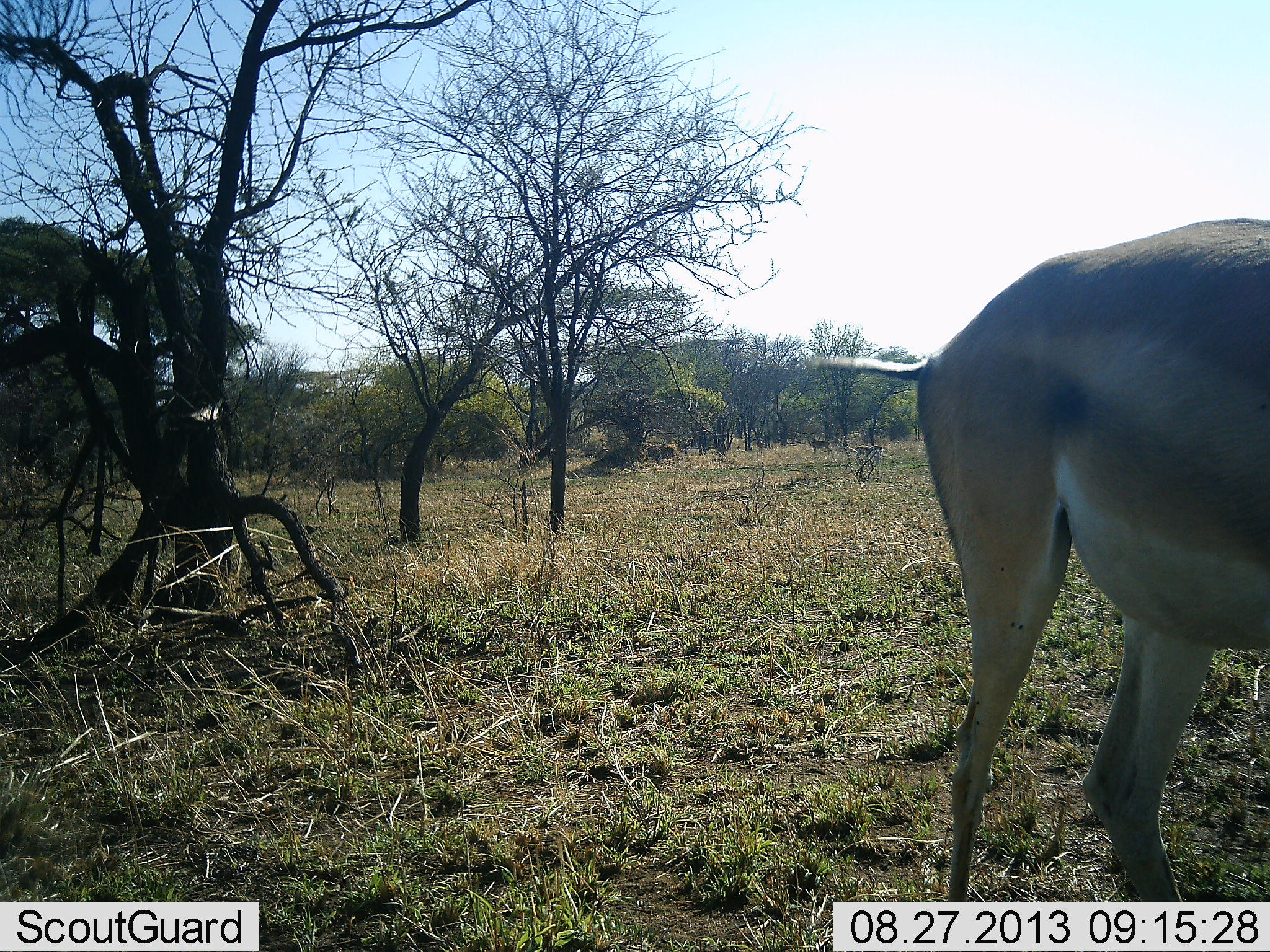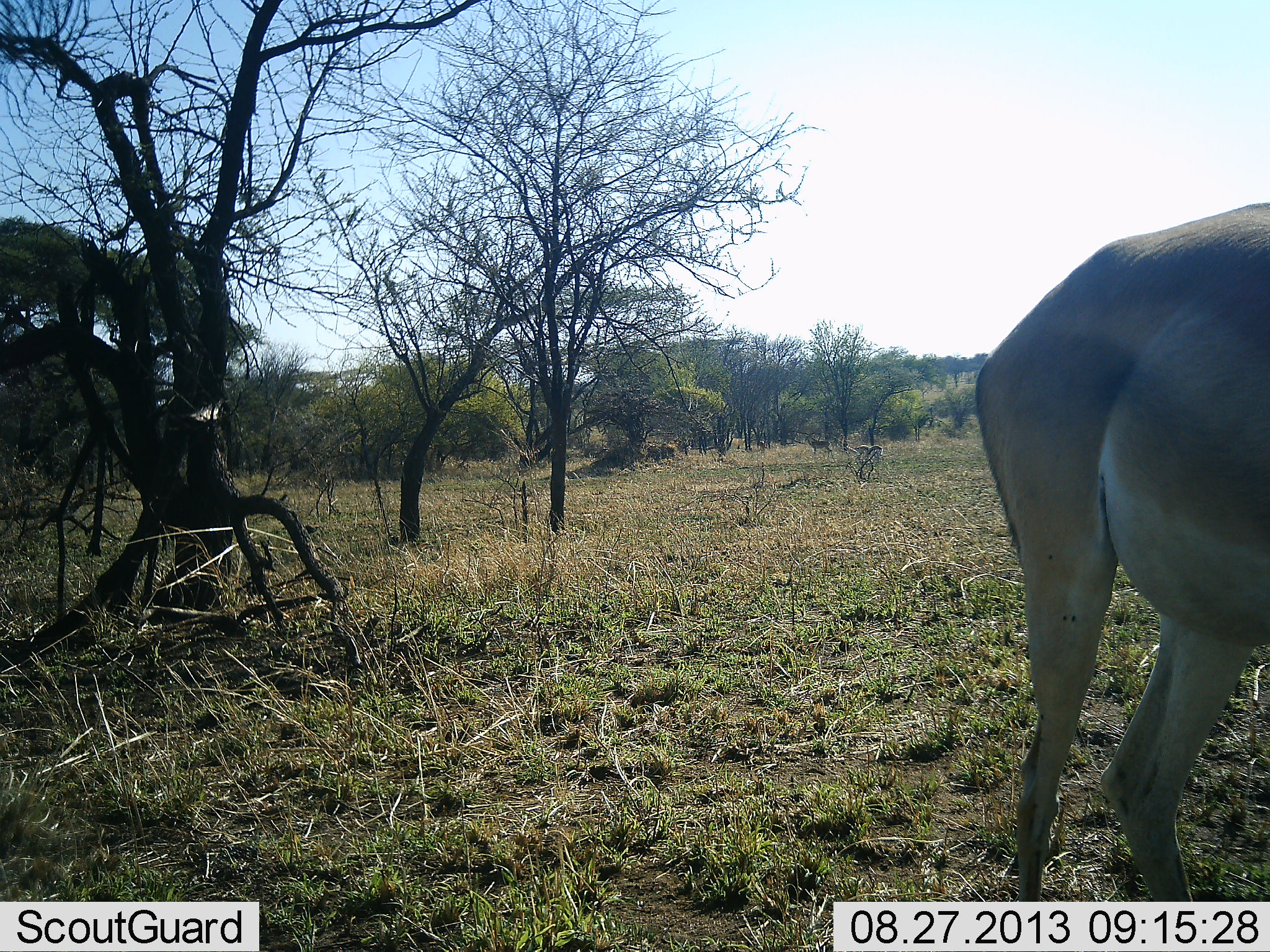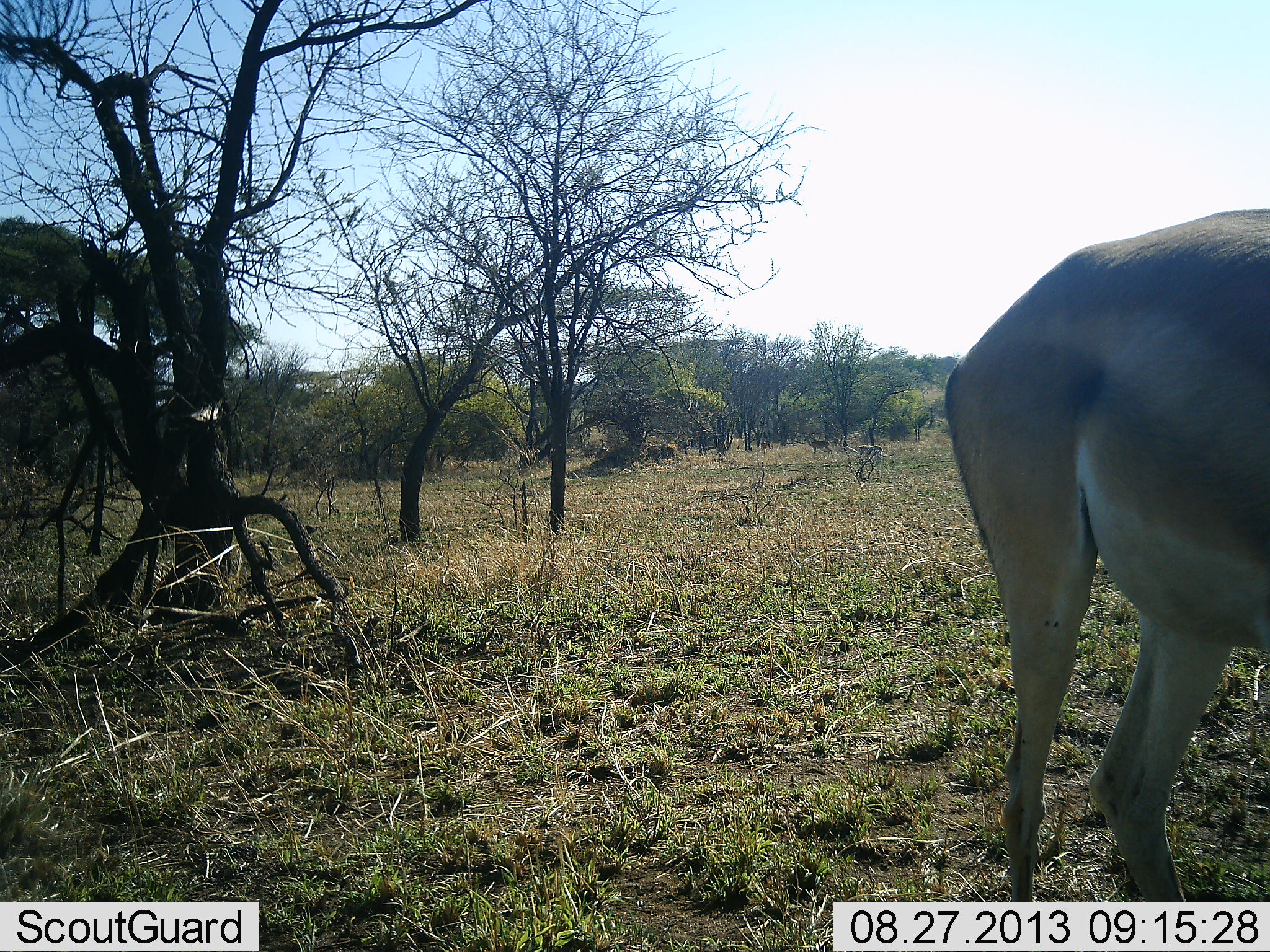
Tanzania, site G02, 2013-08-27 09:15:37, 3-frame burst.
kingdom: Animalia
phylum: Chordata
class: Mammalia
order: Artiodactyla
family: Bovidae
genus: Nanger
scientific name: Nanger granti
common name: grant's gazelle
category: gazellegrants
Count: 1.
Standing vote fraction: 93%.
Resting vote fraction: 0%.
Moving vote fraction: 7%.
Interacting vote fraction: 0%.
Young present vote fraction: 0%.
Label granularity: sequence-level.